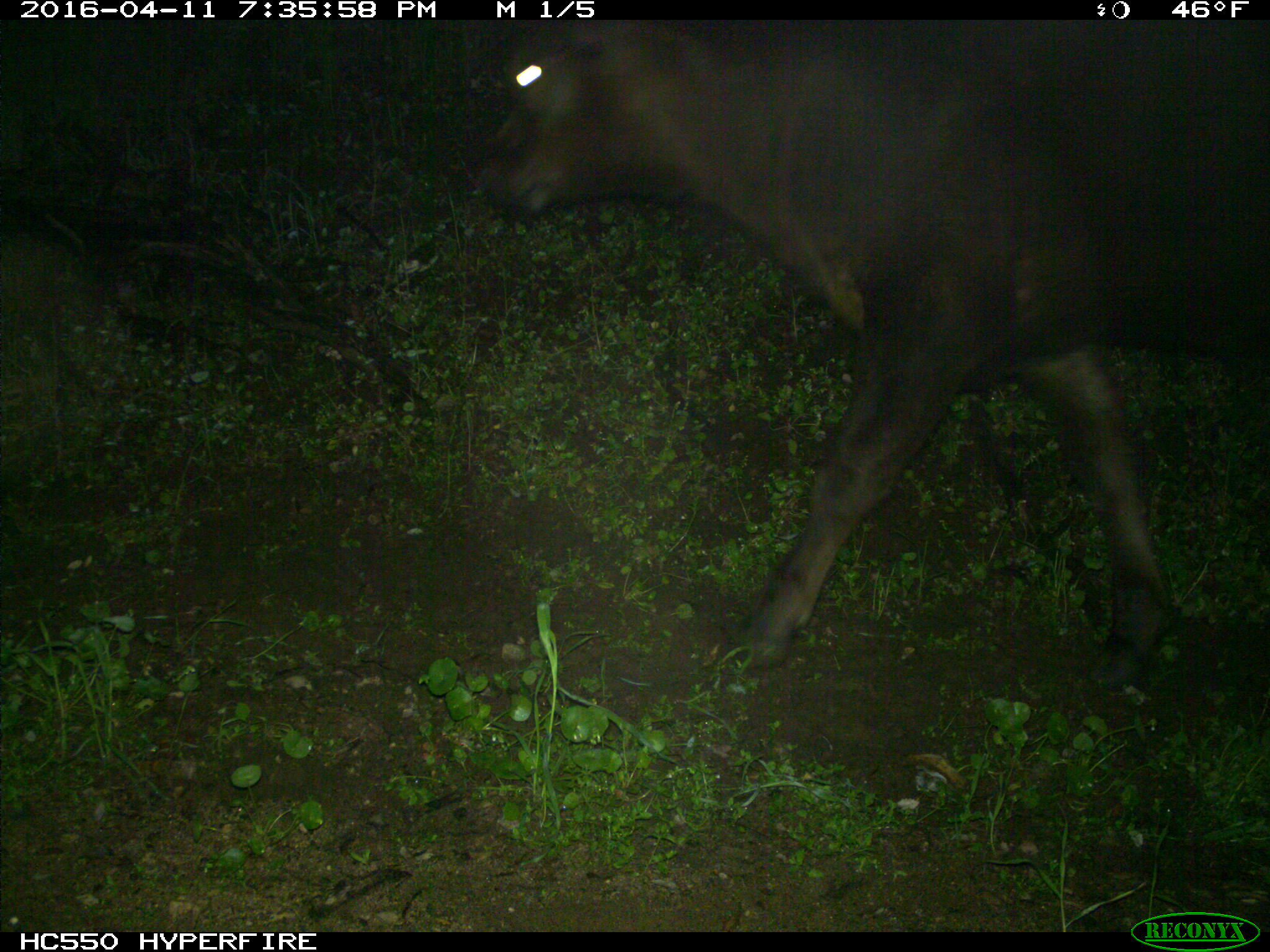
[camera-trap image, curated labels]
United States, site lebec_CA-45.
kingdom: Animalia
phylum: Chordata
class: Mammalia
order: Artiodactyla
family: Bovidae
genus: Bos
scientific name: Bos taurus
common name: domestic cow